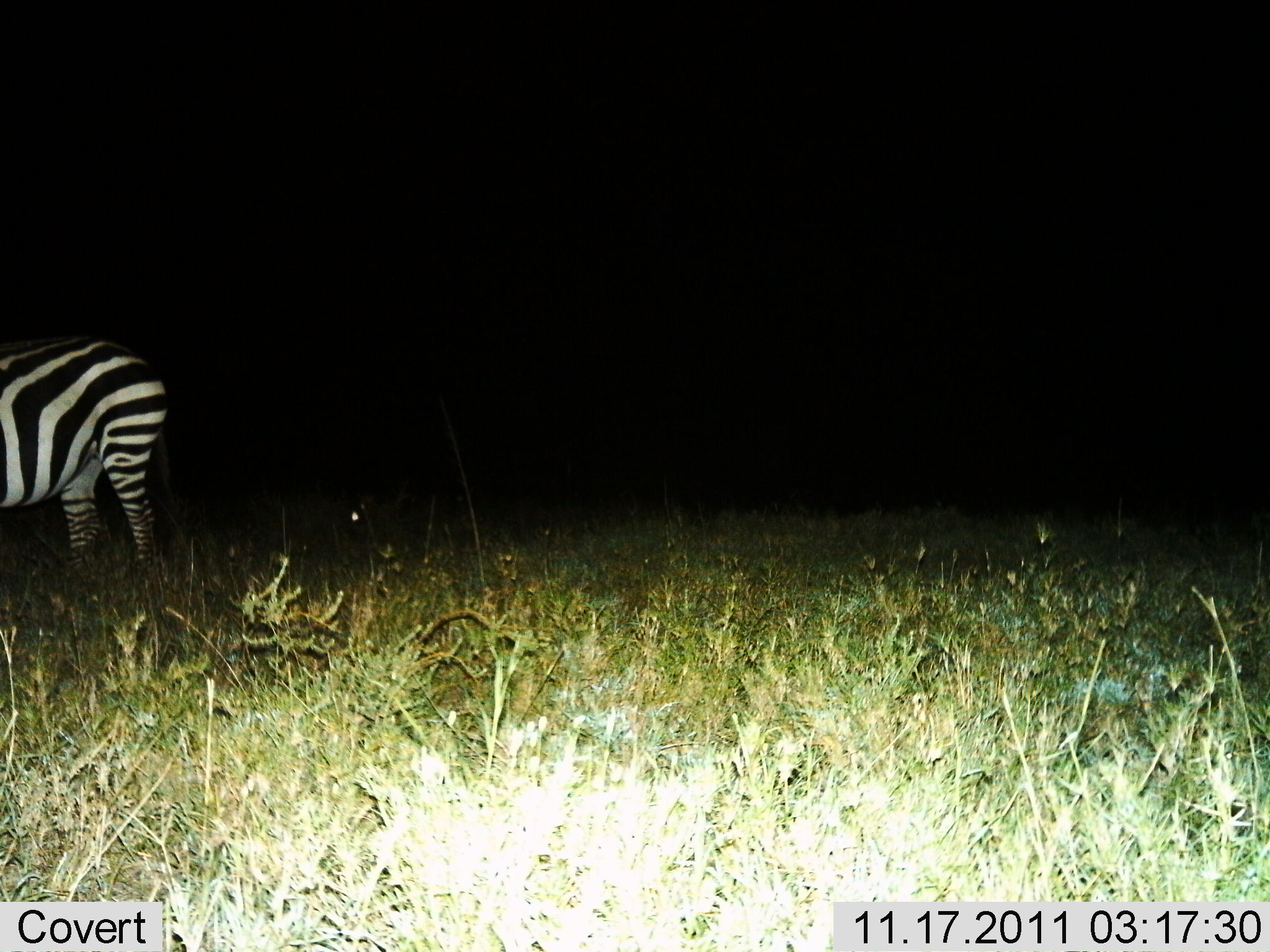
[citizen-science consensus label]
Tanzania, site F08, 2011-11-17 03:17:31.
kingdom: Animalia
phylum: Chordata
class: Mammalia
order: Perissodactyla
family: Equidae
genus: Equus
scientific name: Equus quagga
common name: plains zebra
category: zebra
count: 1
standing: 92%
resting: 0%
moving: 8%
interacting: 0%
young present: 0%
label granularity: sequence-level